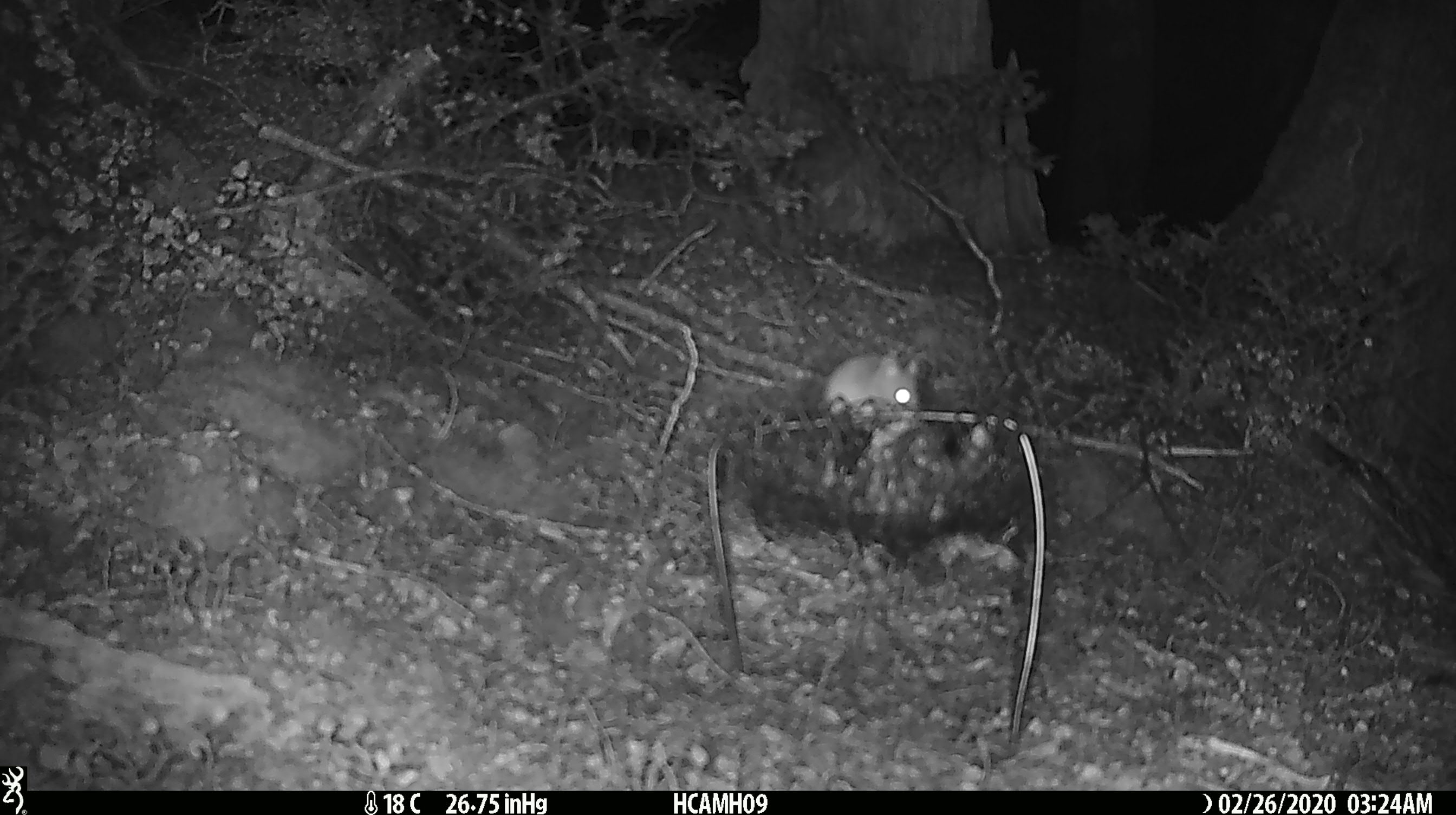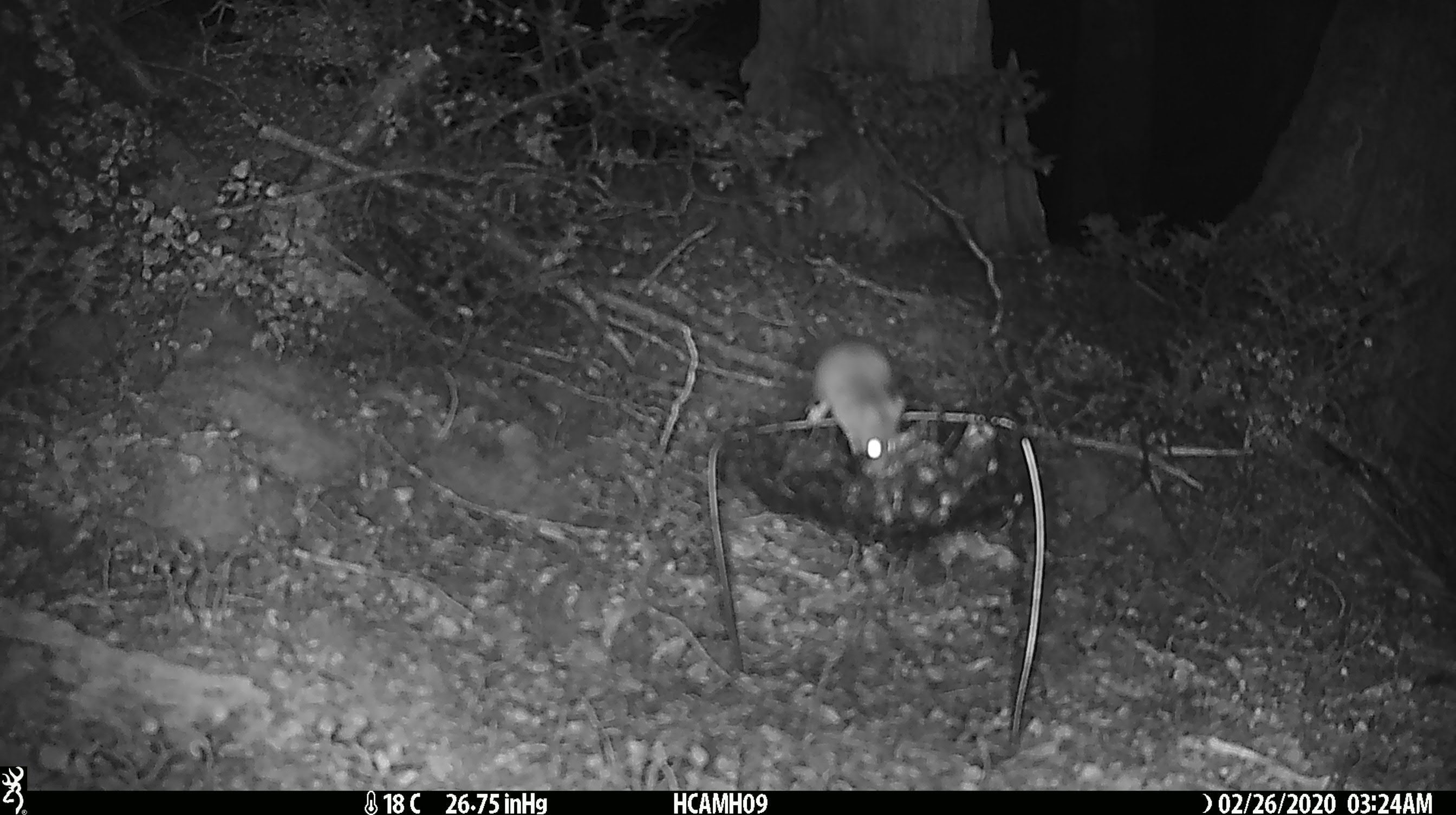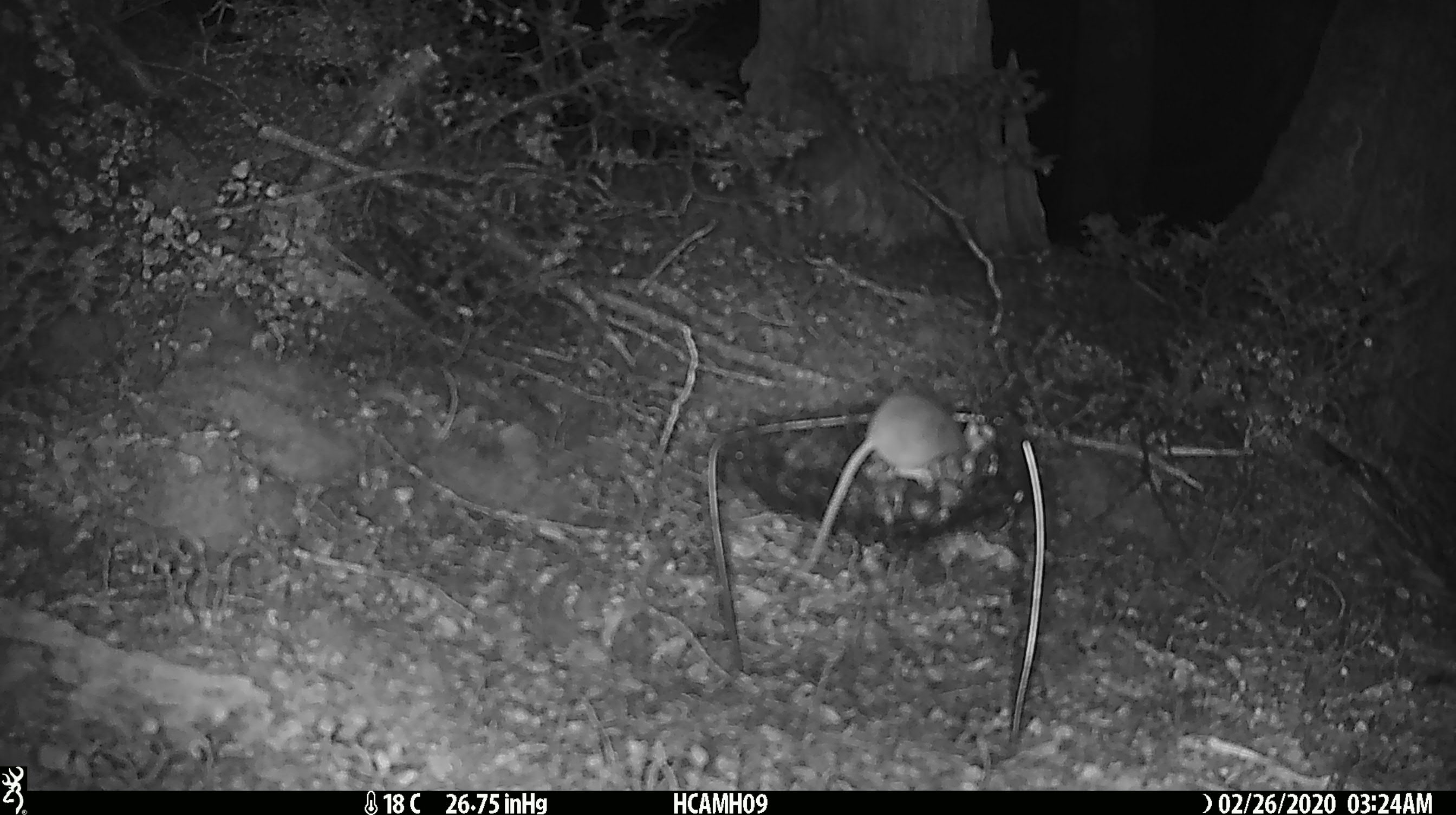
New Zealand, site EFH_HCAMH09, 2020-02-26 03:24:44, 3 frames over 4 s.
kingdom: Animalia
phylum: Chordata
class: Mammalia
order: Rodentia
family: Muridae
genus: Mus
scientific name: Mus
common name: mouse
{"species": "mouse (Mus)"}